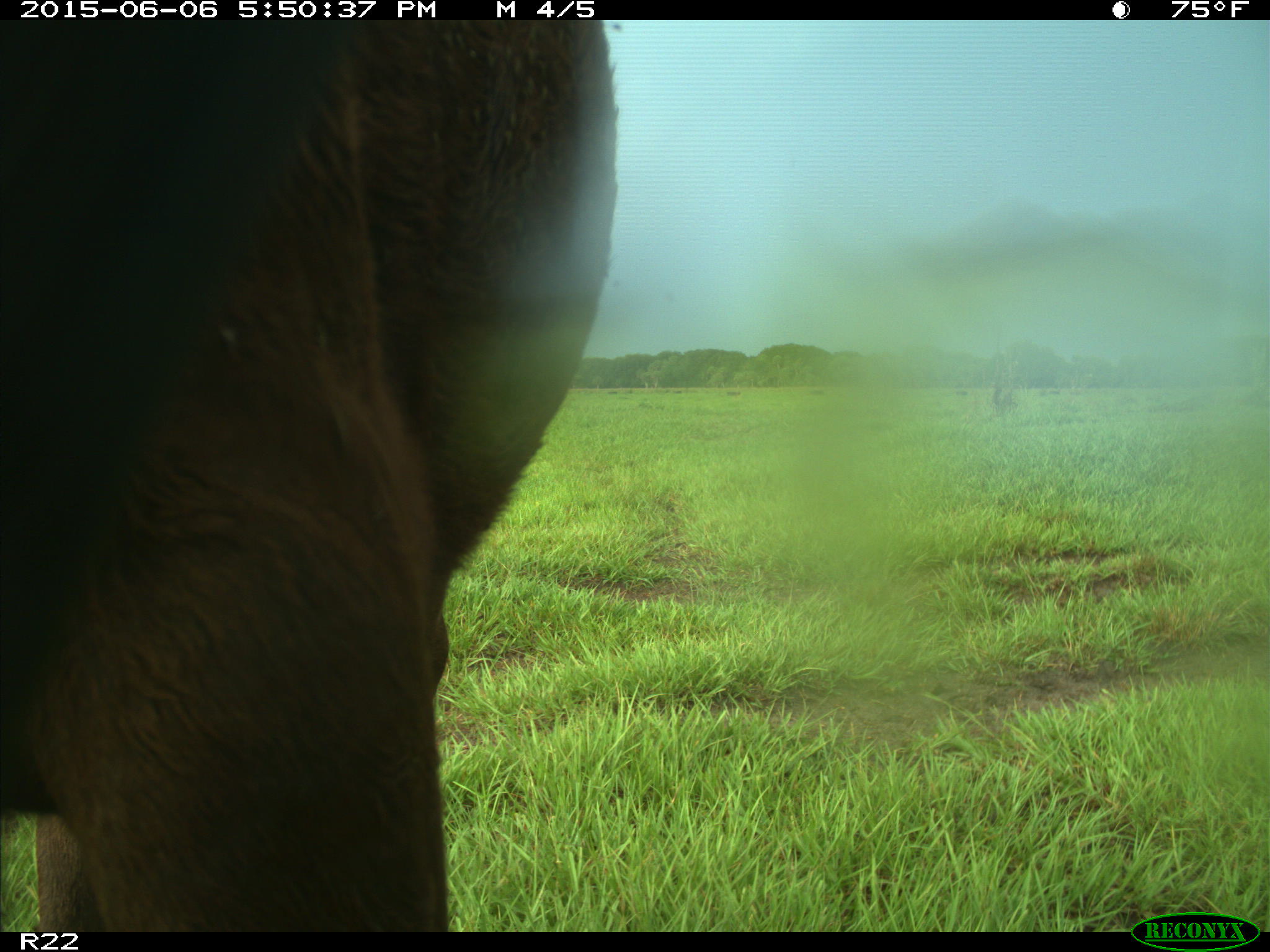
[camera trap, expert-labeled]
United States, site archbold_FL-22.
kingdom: Animalia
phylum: Chordata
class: Mammalia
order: Artiodactyla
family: Bovidae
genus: Bos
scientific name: Bos taurus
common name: domestic cow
Bos taurus (domestic cow).